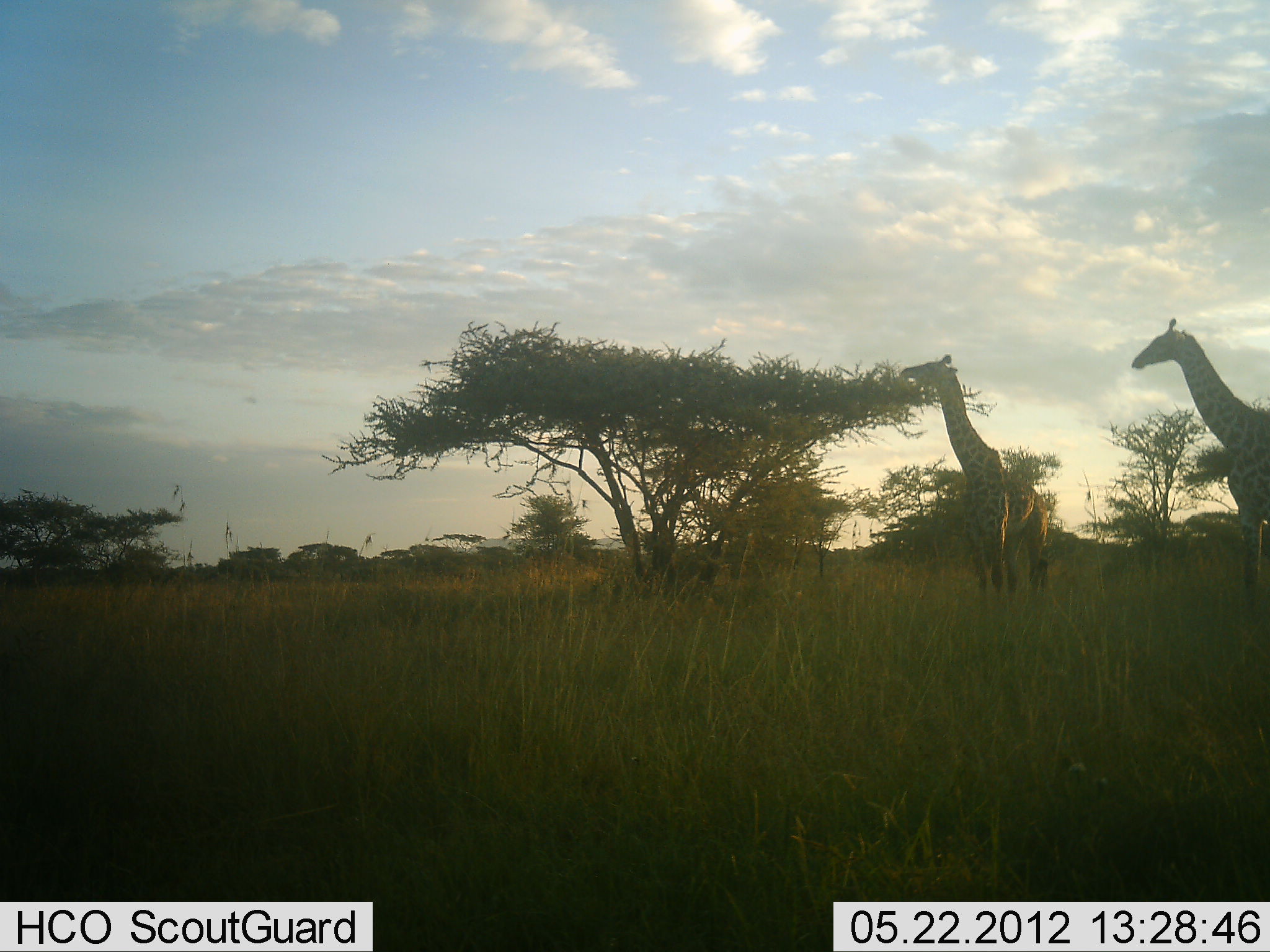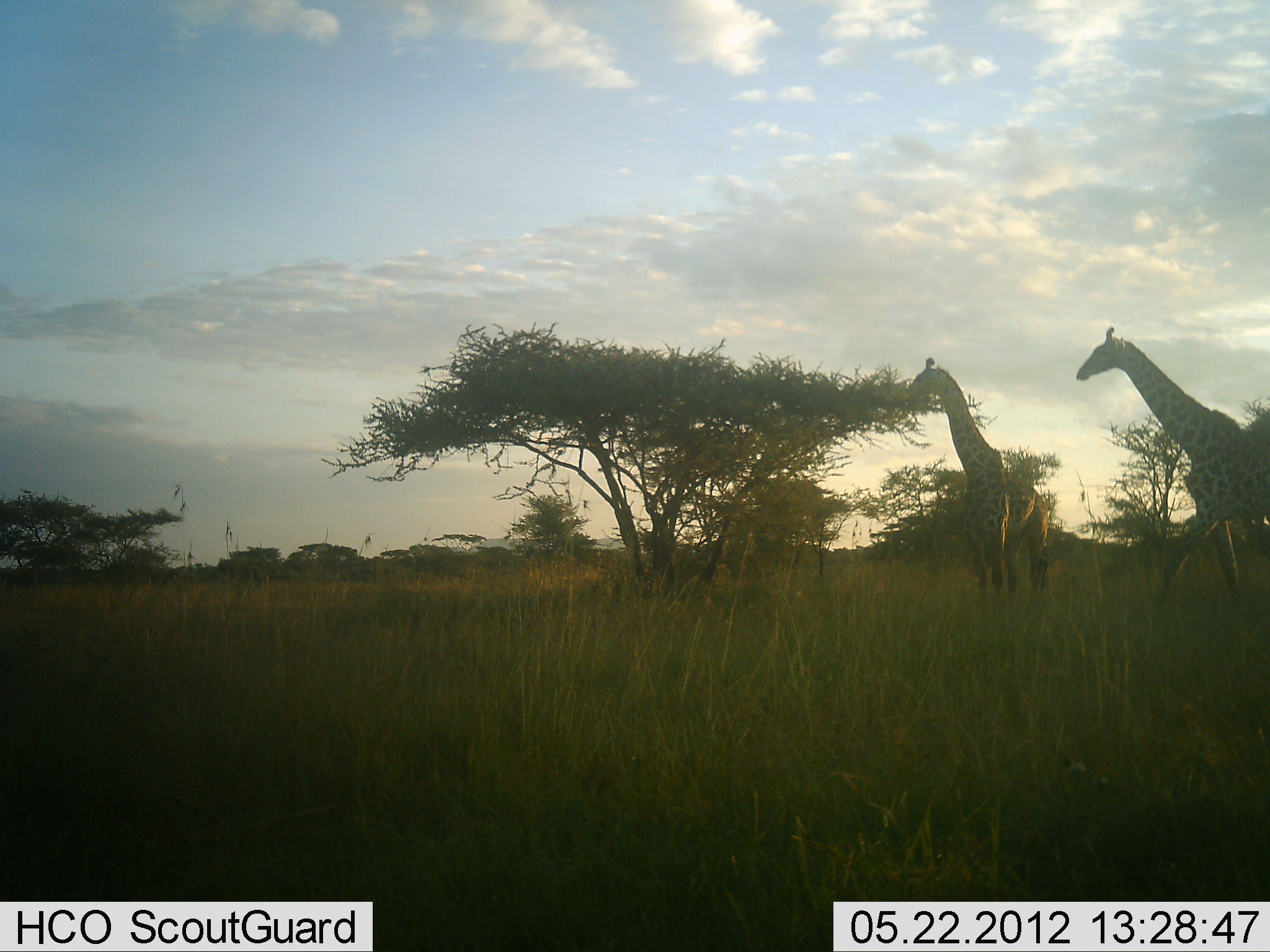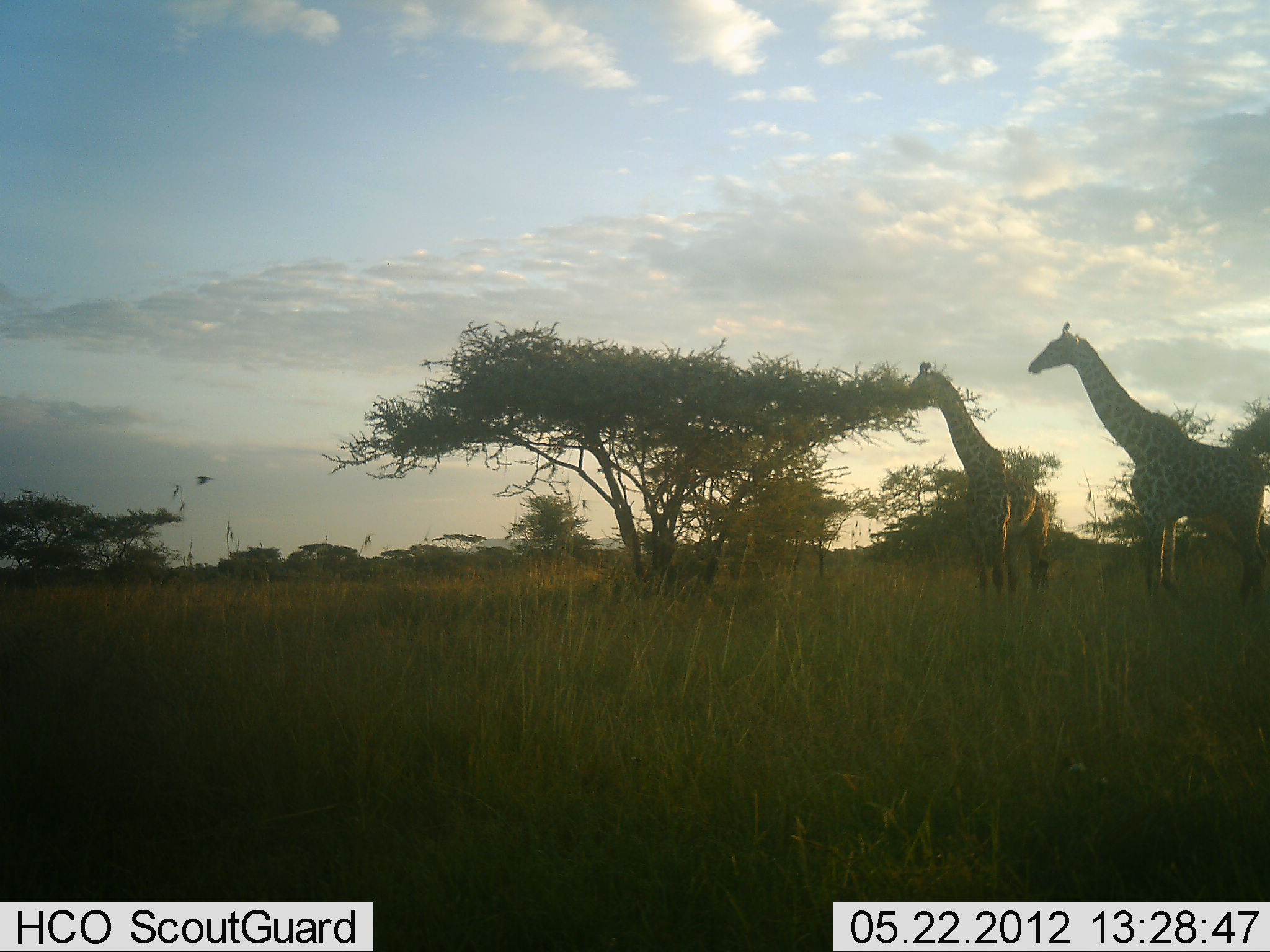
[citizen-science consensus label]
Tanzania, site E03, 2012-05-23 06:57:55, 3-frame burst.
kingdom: Animalia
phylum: Chordata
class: Mammalia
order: Artiodactyla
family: Giraffidae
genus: Giraffa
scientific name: Giraffa camelopardalis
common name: giraffe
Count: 2.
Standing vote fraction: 50%.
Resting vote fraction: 0%.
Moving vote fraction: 60%.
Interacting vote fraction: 0%.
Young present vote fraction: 0%.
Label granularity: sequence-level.